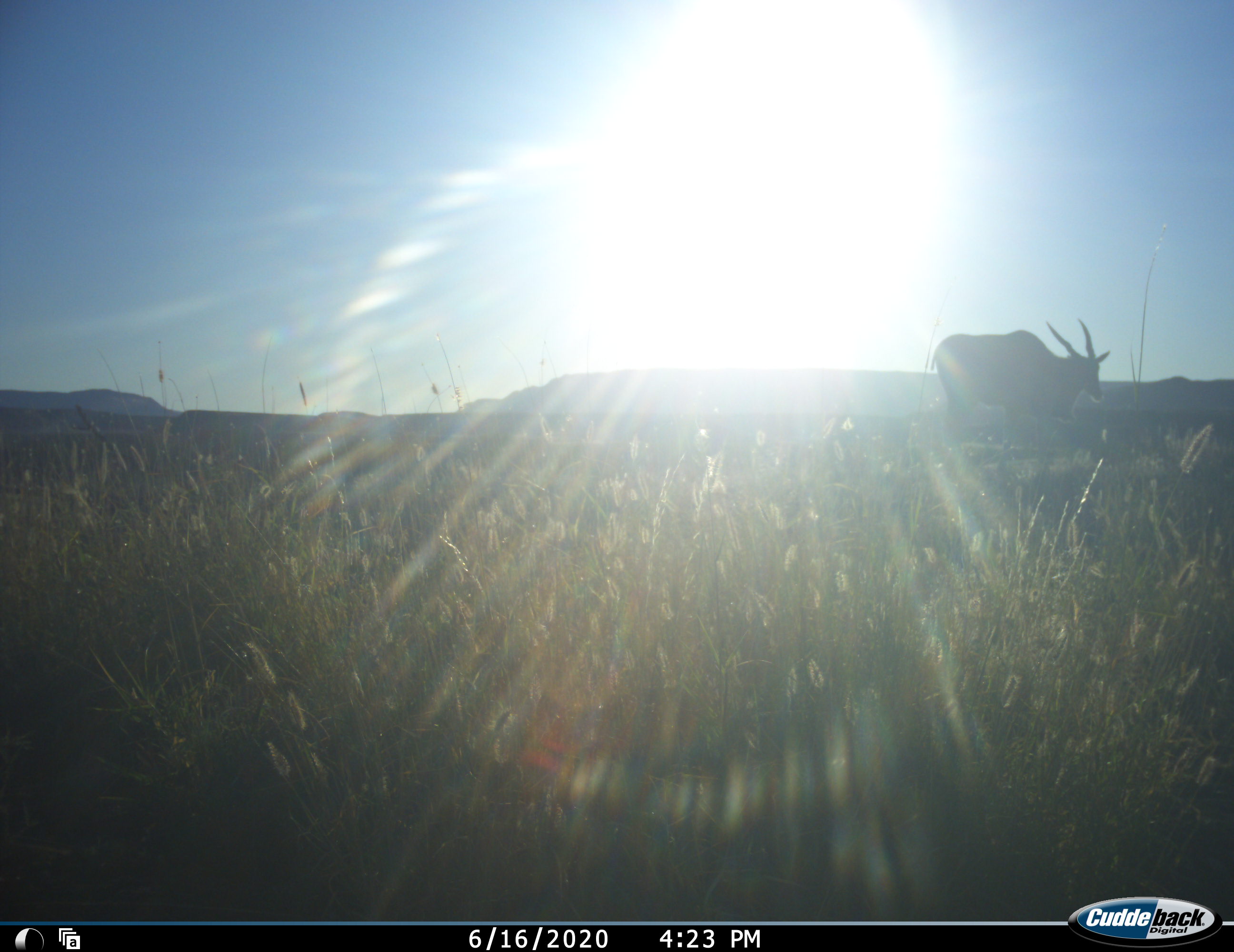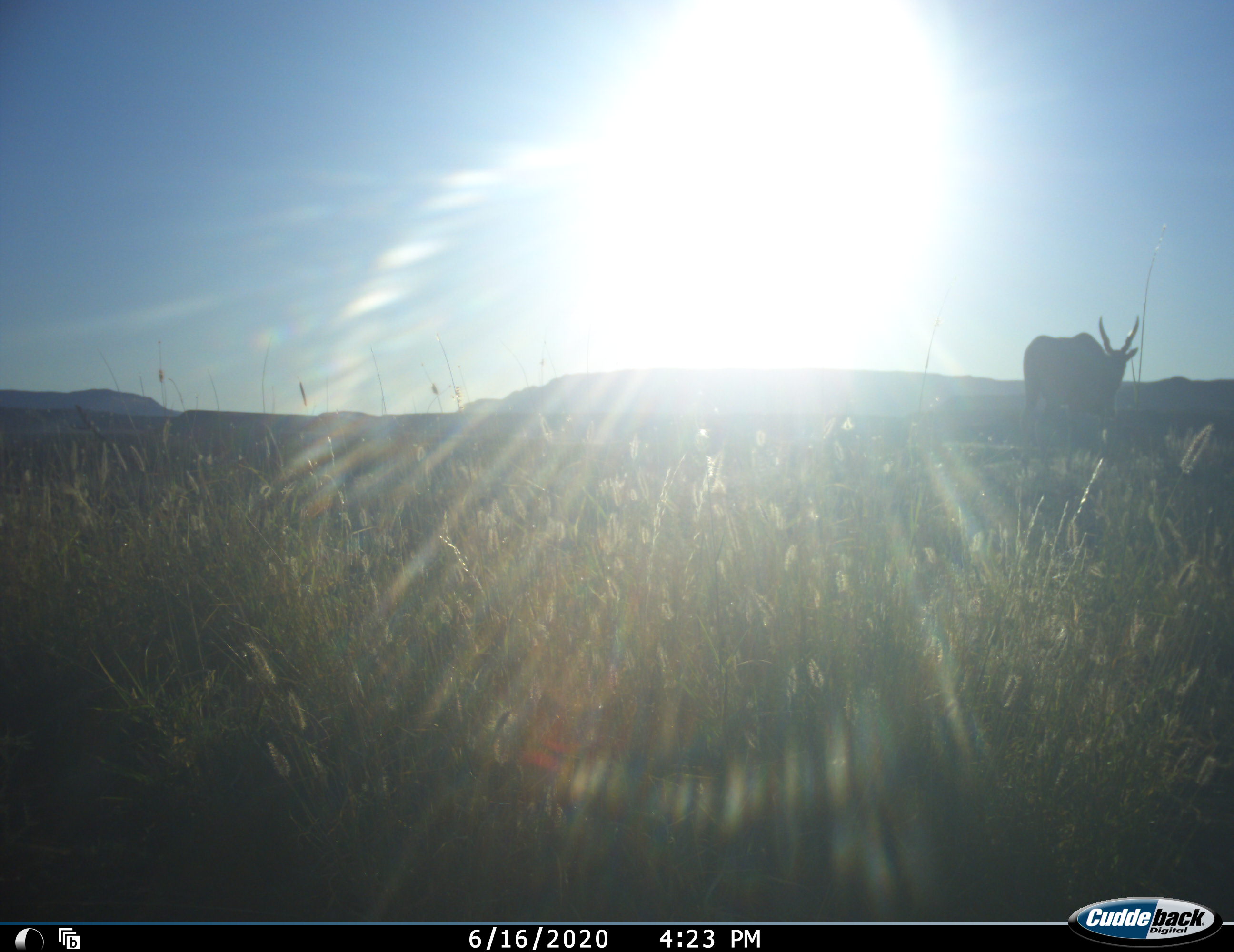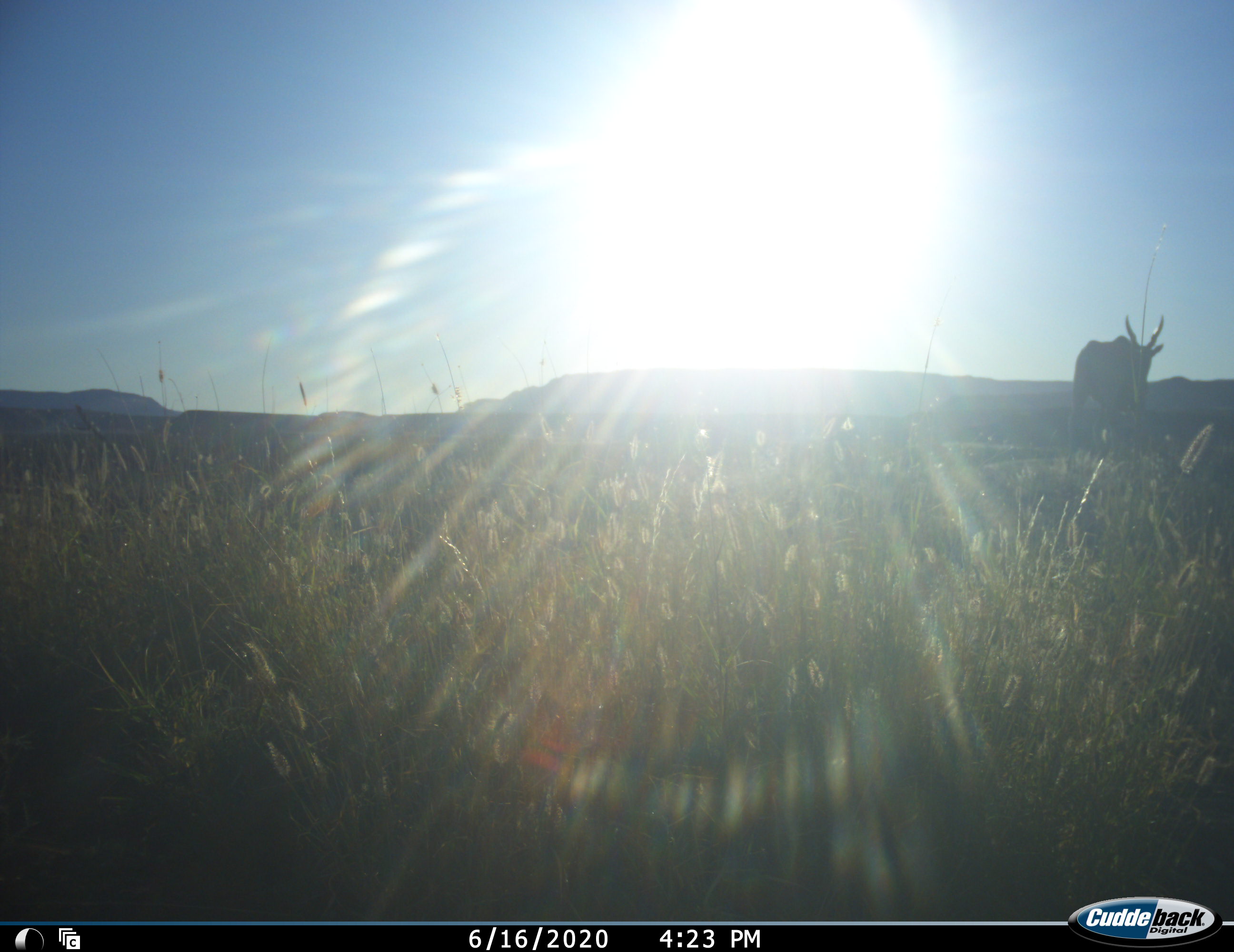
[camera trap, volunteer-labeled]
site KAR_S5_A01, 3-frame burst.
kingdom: Animalia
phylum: Chordata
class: Mammalia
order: Artiodactyla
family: Bovidae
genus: Tragelaphus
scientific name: Tragelaphus oryx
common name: eland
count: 1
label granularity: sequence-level